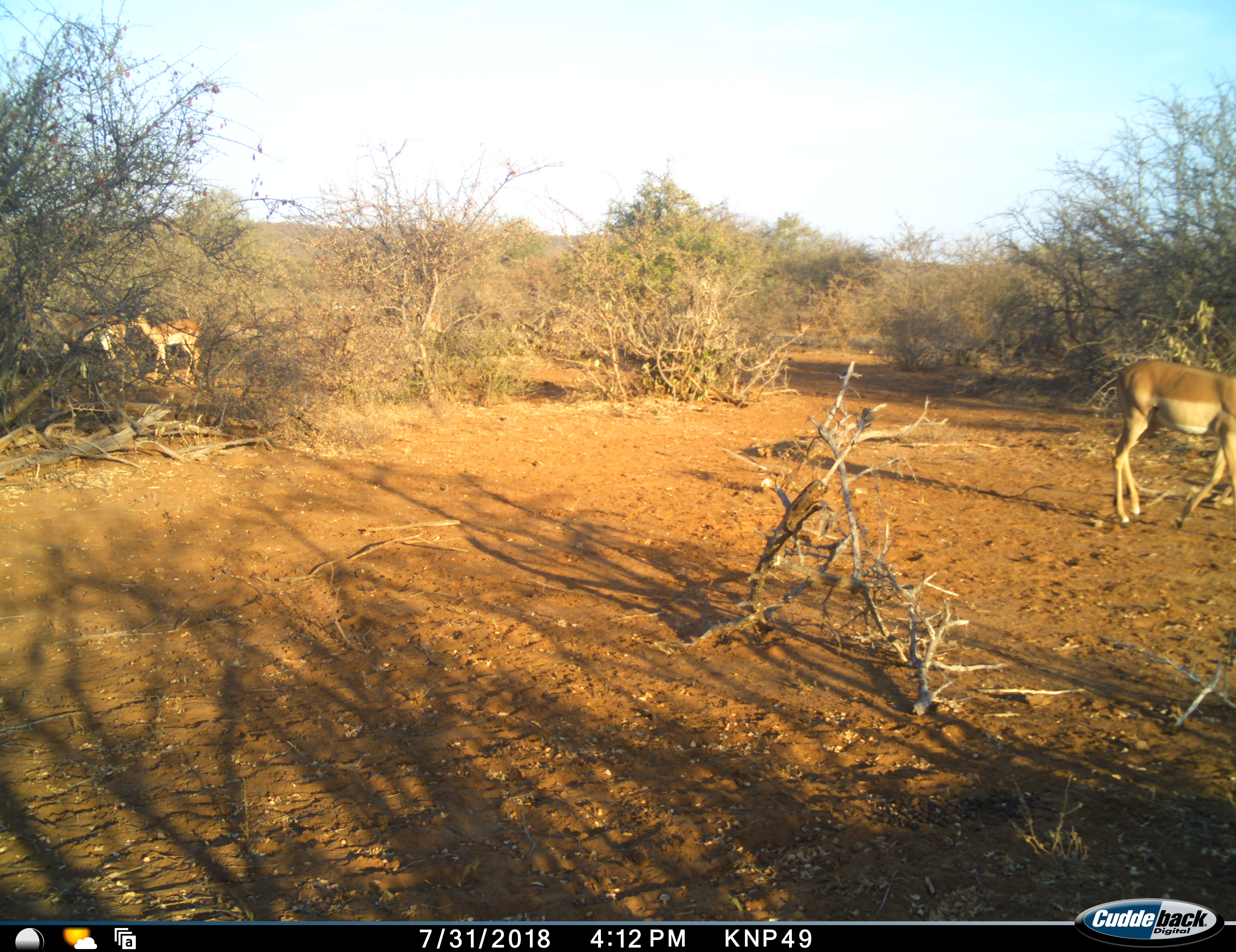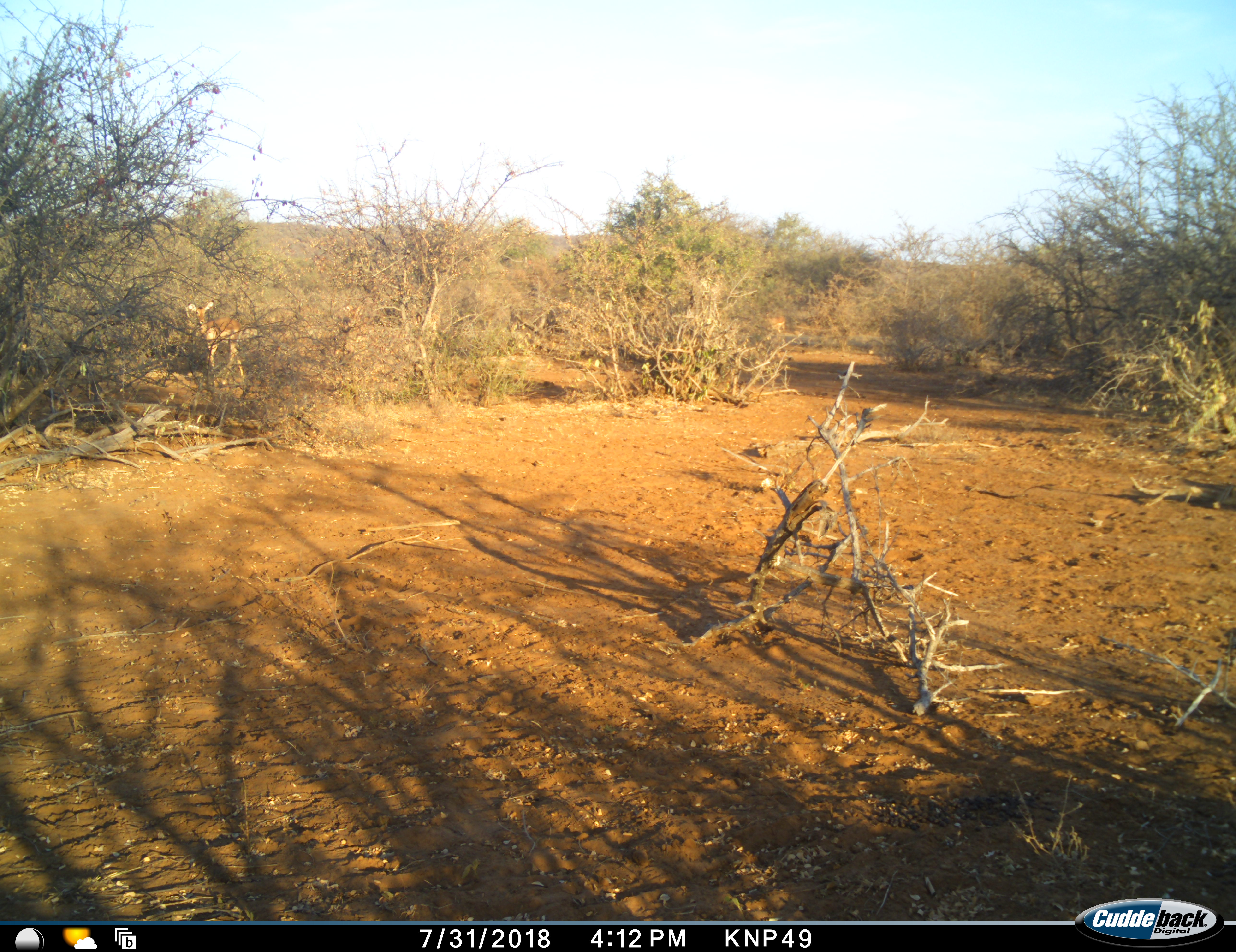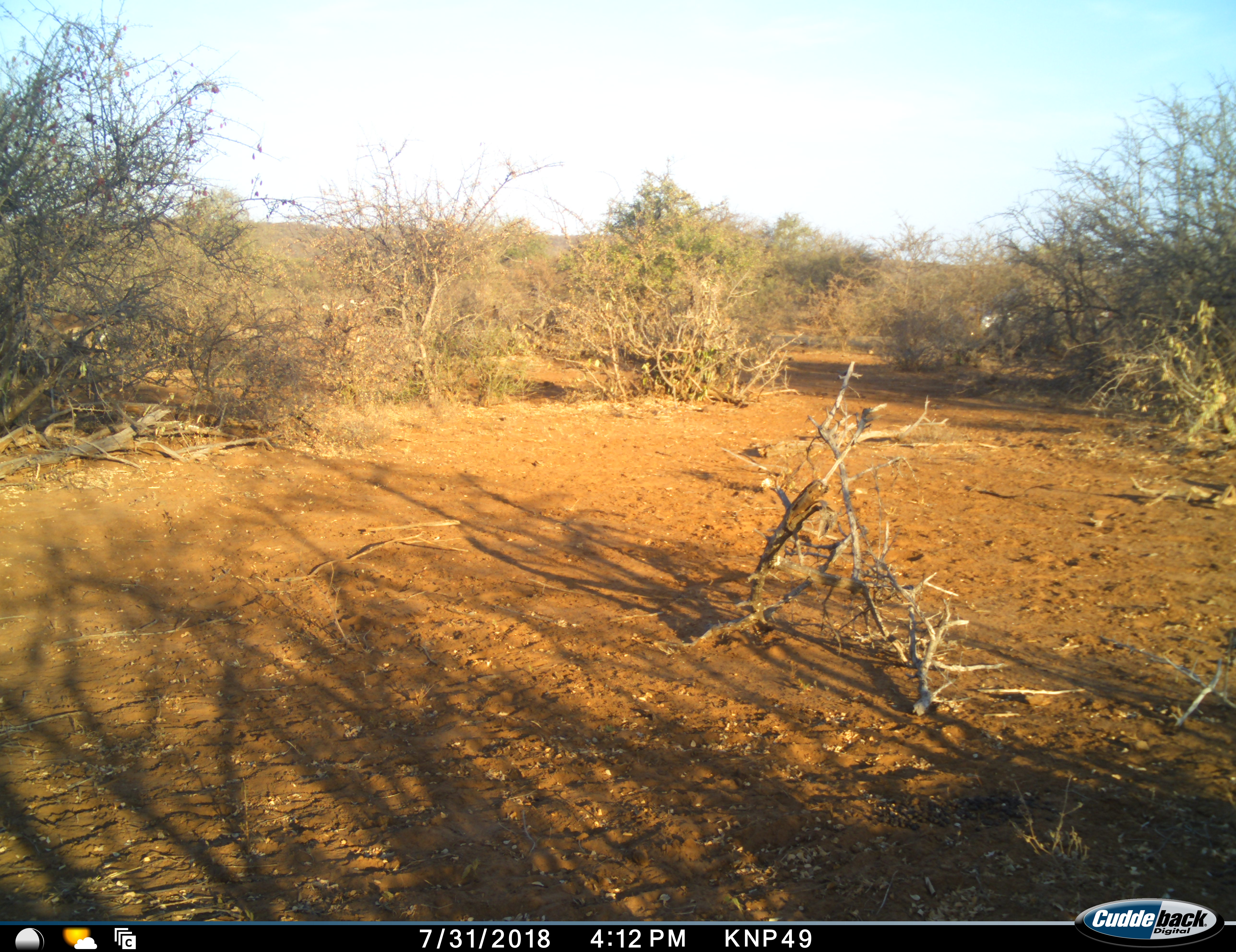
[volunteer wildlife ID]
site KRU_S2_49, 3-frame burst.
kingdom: Animalia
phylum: Chordata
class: Mammalia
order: Artiodactyla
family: Bovidae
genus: Aepyceros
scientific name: Aepyceros melampus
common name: impala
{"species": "impala (Aepyceros melampus)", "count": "3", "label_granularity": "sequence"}